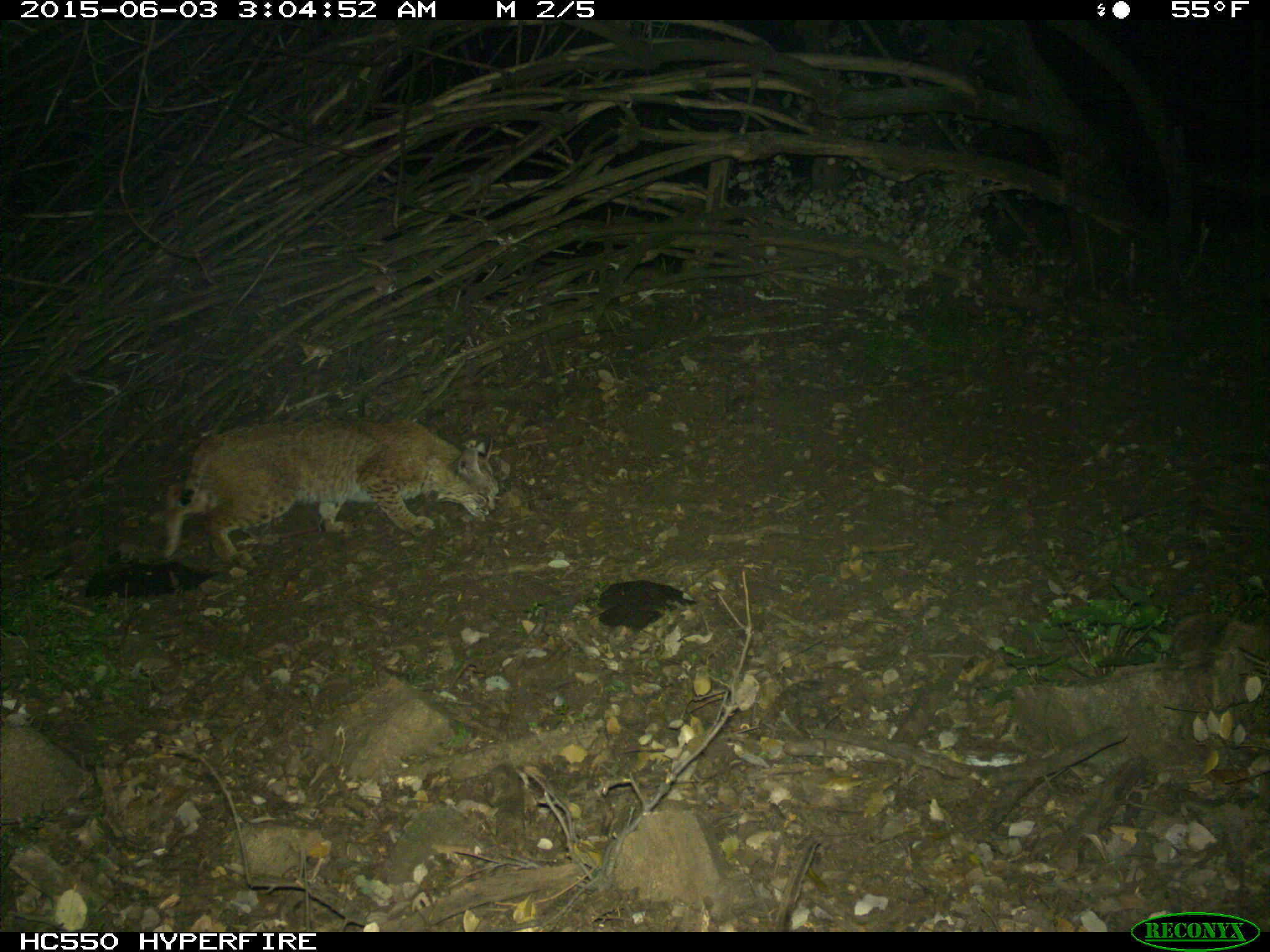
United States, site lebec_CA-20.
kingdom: Animalia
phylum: Chordata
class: Mammalia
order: Carnivora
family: Felidae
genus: Lynx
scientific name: Lynx rufus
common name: bobcat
Lynx rufus (bobcat).